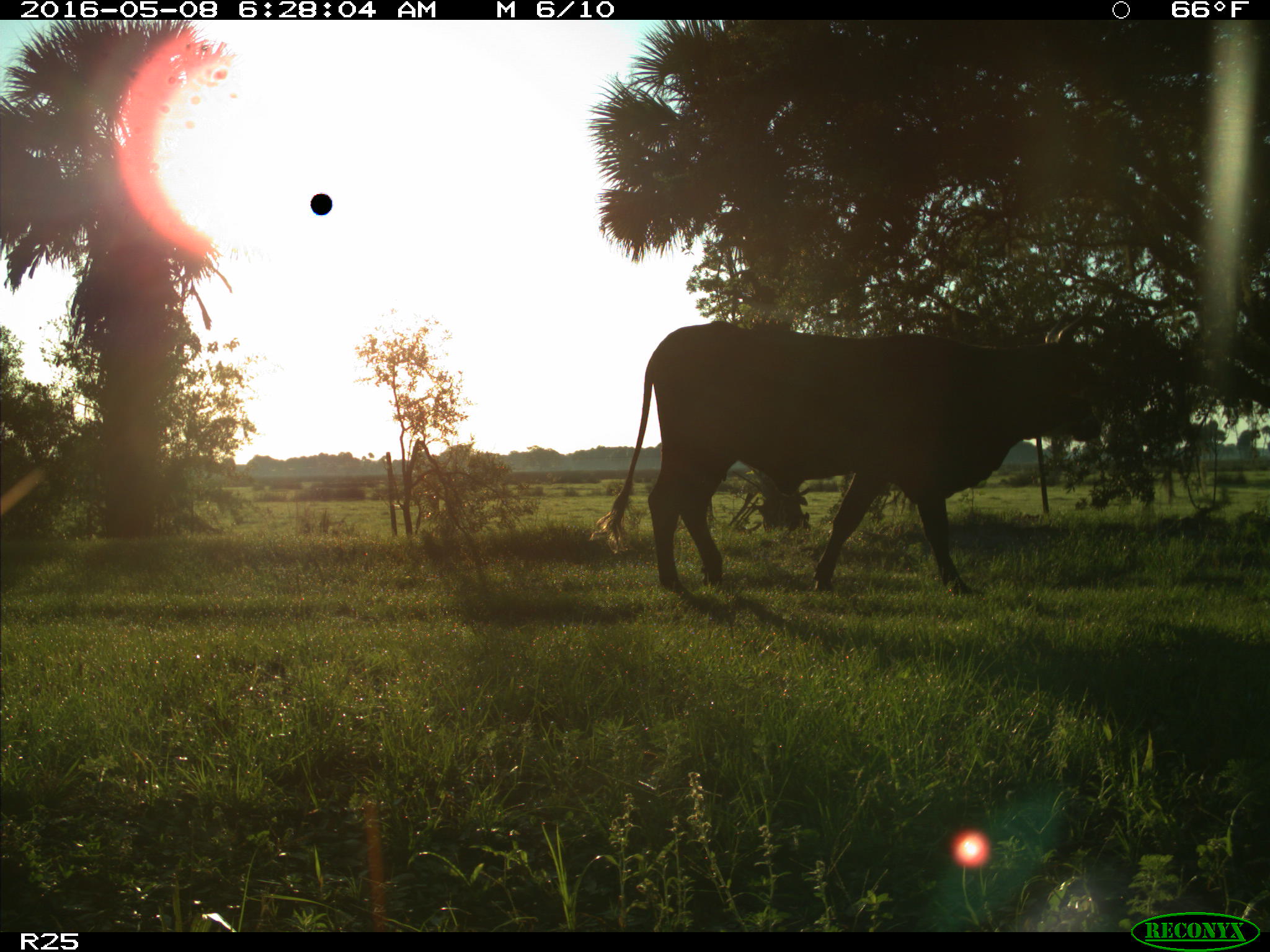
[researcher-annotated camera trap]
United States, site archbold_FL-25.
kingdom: Animalia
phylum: Chordata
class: Mammalia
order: Artiodactyla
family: Bovidae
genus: Bos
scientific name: Bos taurus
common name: domestic cow